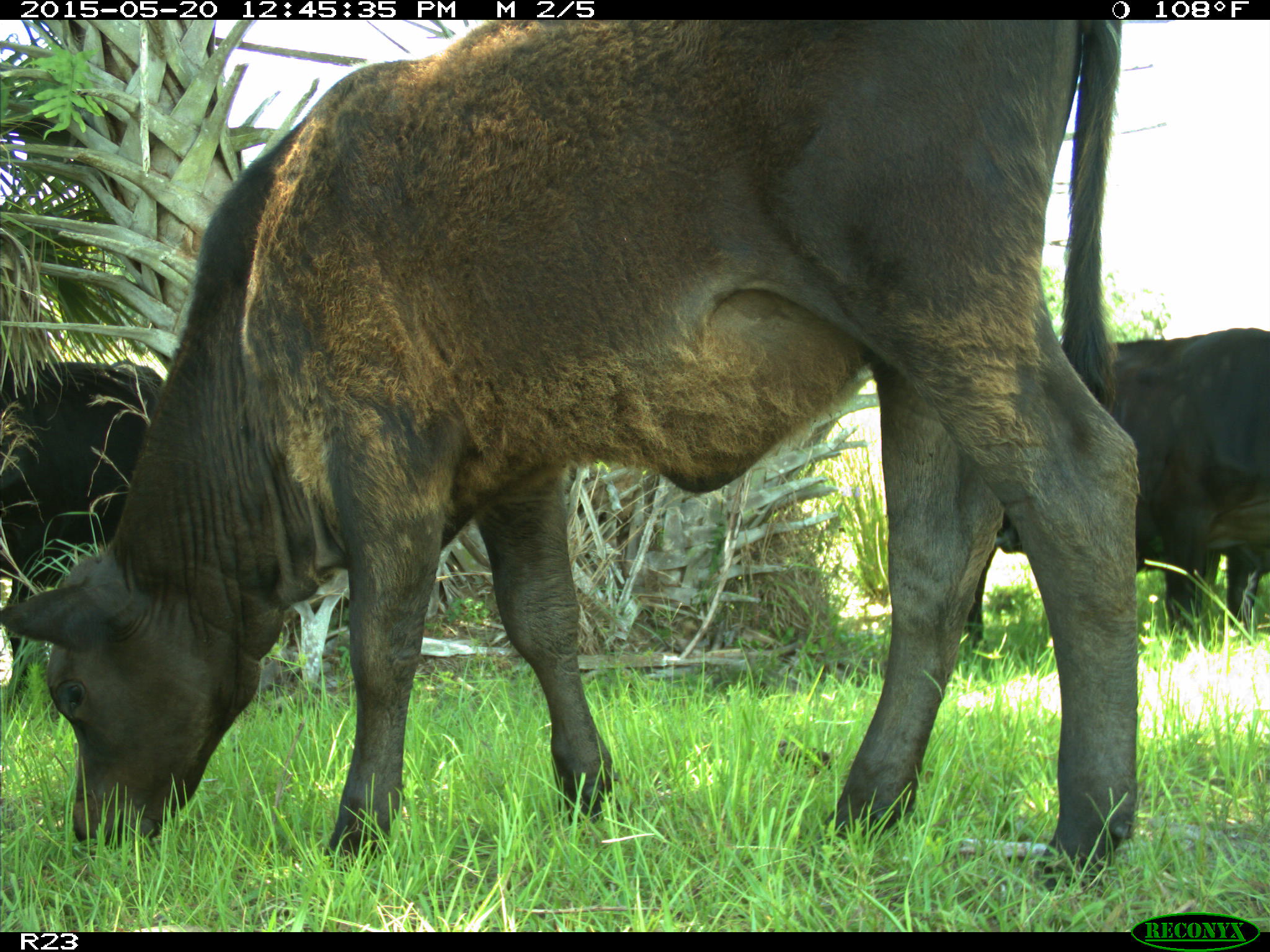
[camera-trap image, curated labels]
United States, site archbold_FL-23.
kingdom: Animalia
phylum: Chordata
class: Mammalia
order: Artiodactyla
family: Bovidae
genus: Bos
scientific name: Bos taurus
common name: domestic cow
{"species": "Bos taurus (domestic cow)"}